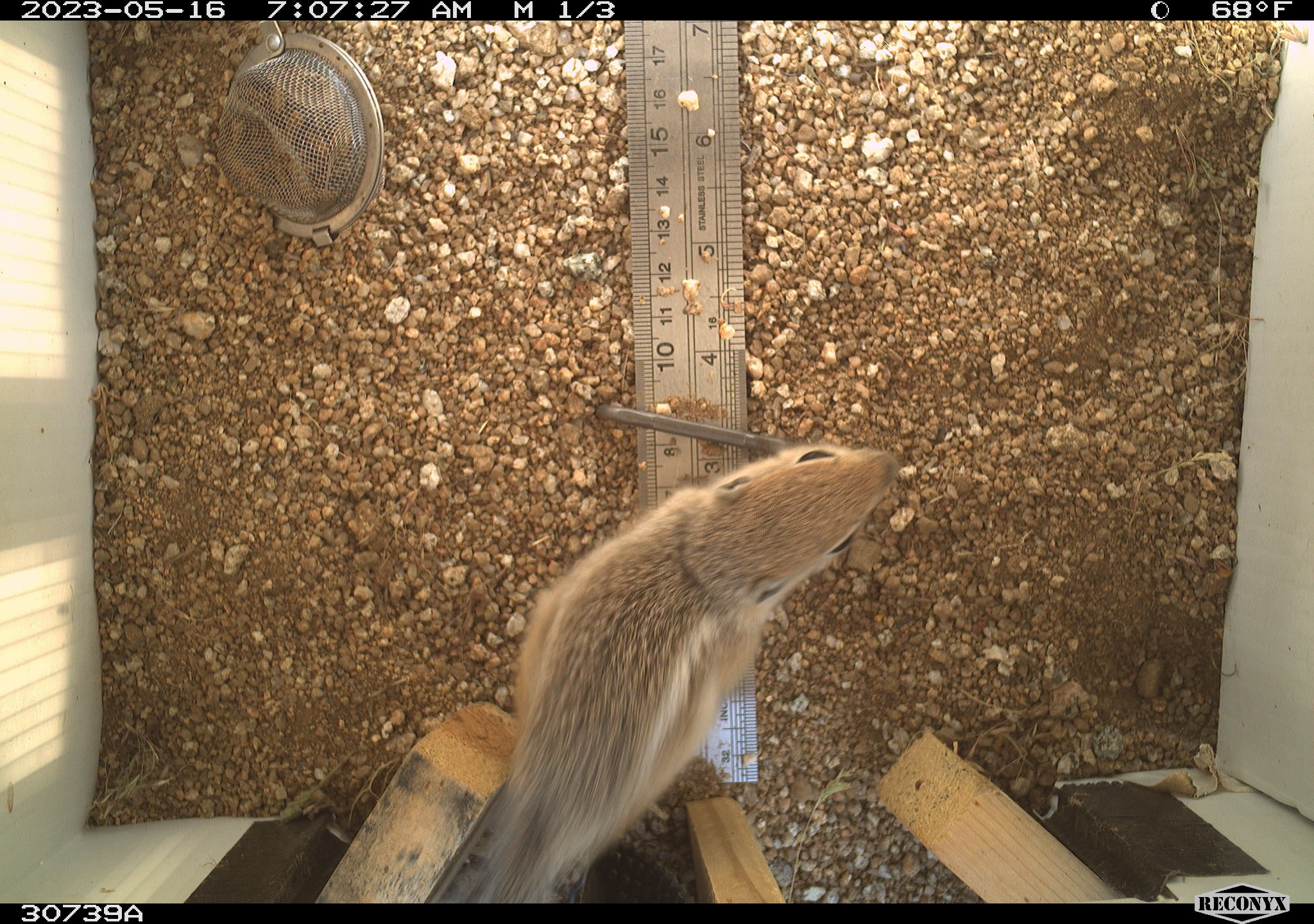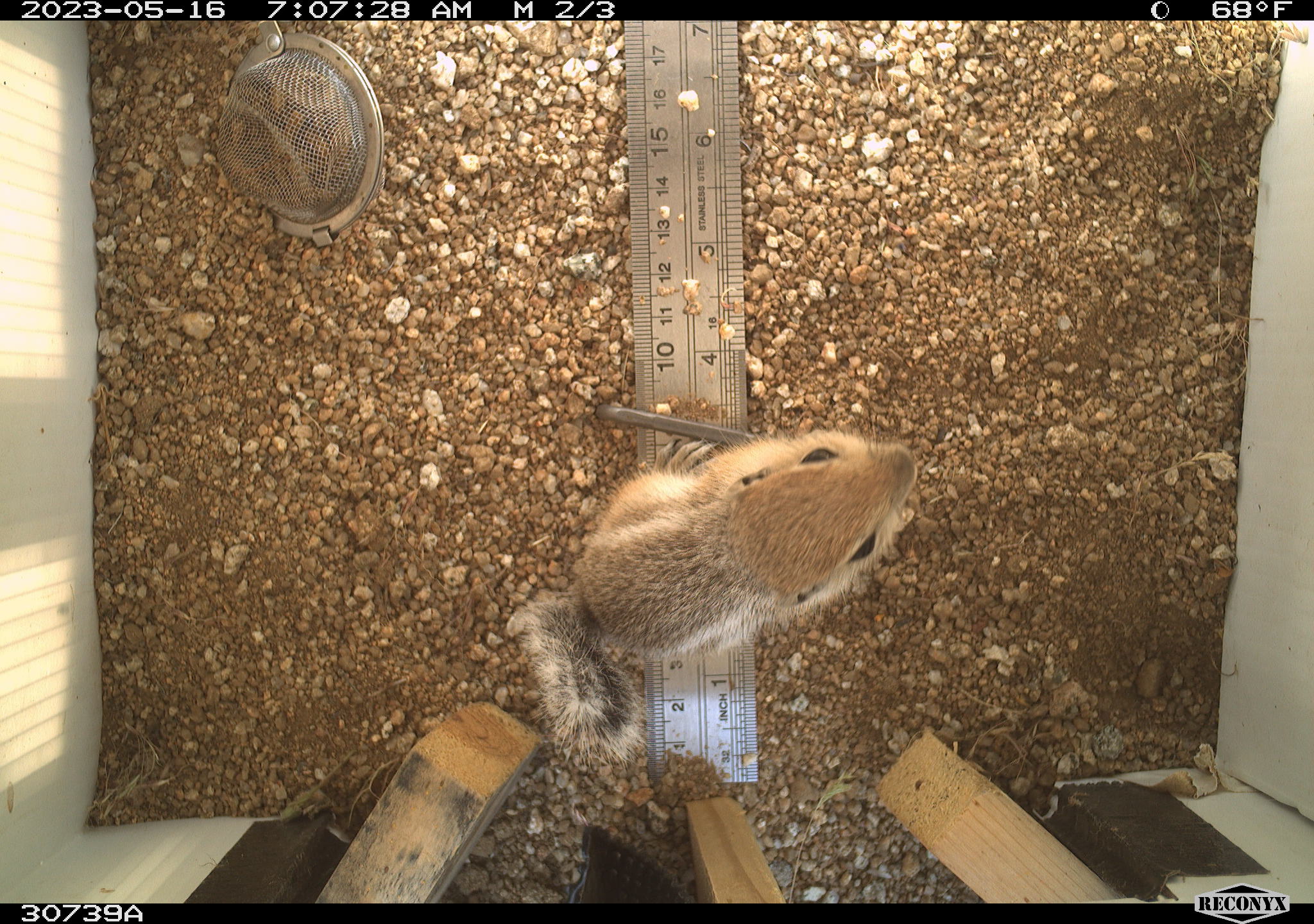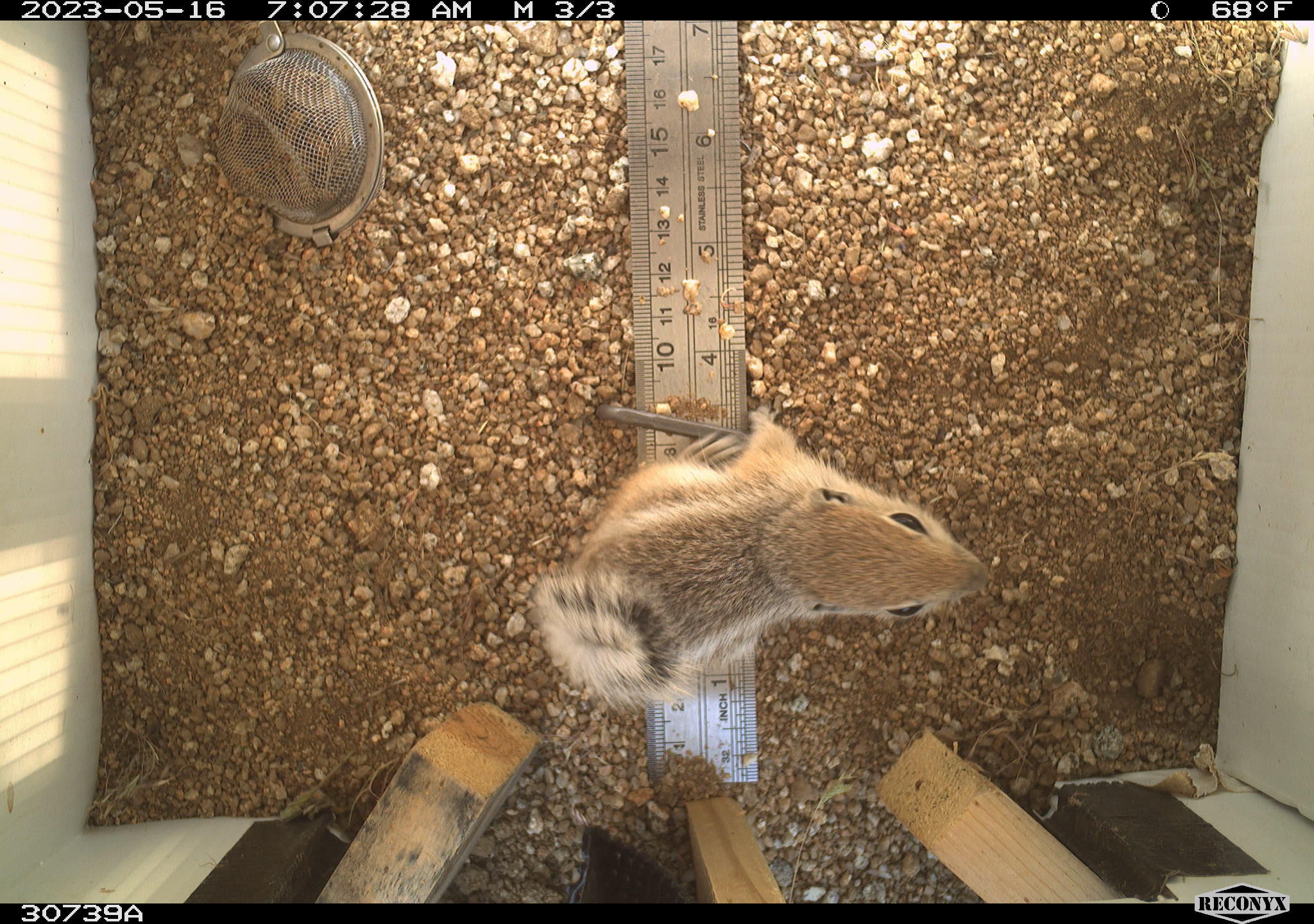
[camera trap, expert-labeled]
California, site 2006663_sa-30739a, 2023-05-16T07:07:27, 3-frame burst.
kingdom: Animalia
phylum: Chordata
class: Mammalia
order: Rodentia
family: Sciuridae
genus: Ammospermophilus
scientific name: Ammospermophilus leucurus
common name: white-tailed antelope squirrel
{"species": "white-tailed antelope squirrel (Ammospermophilus leucurus)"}